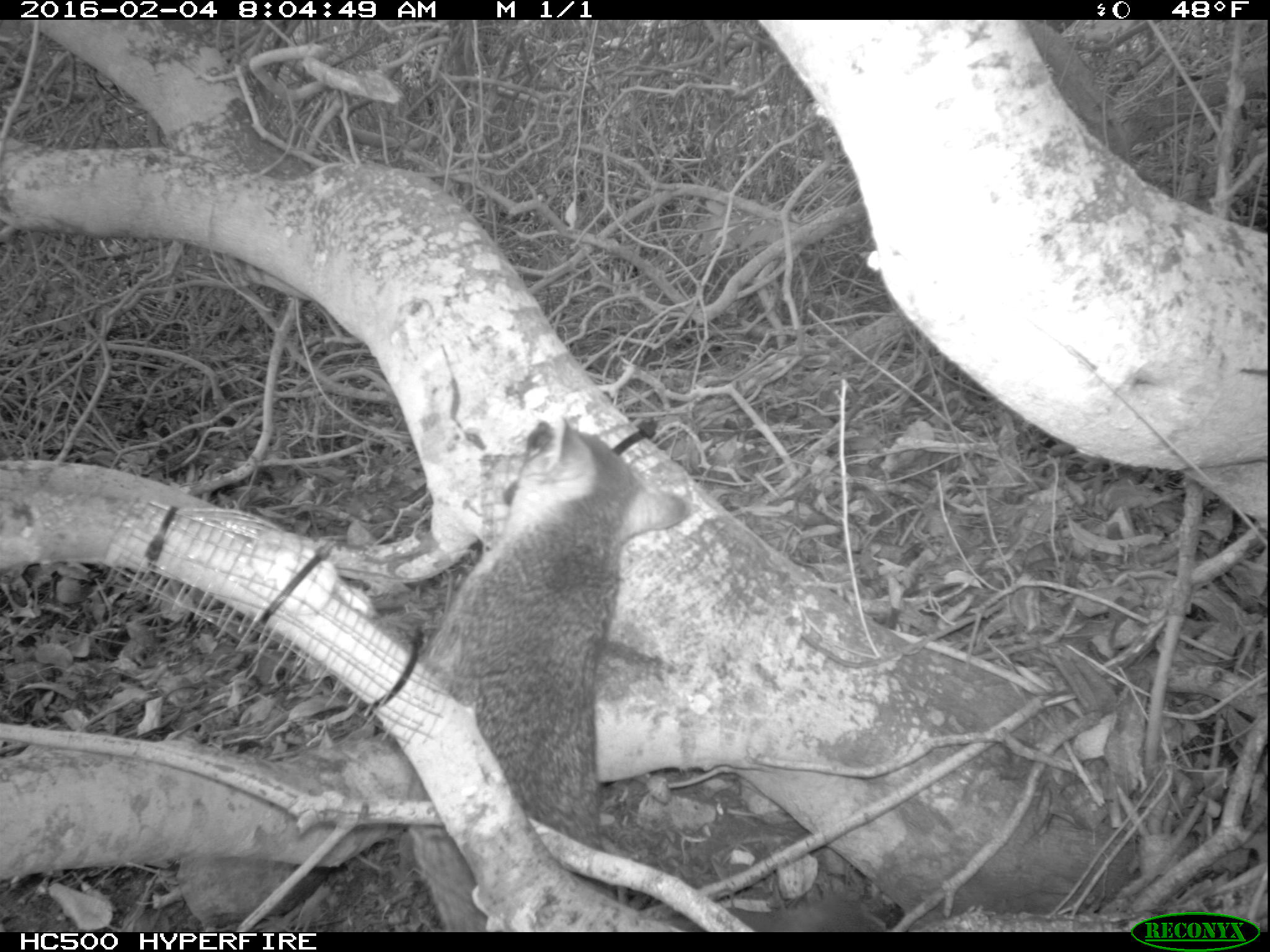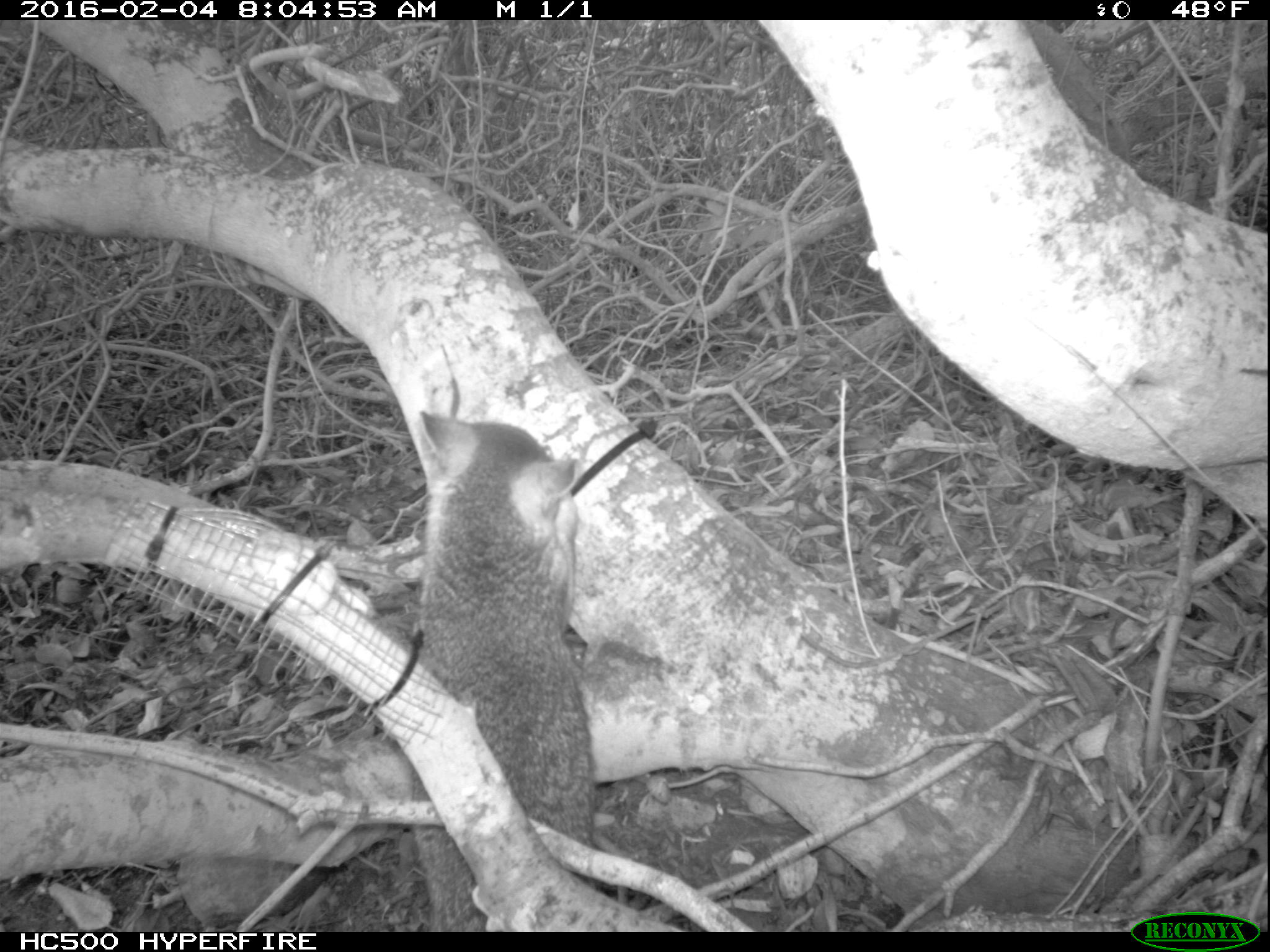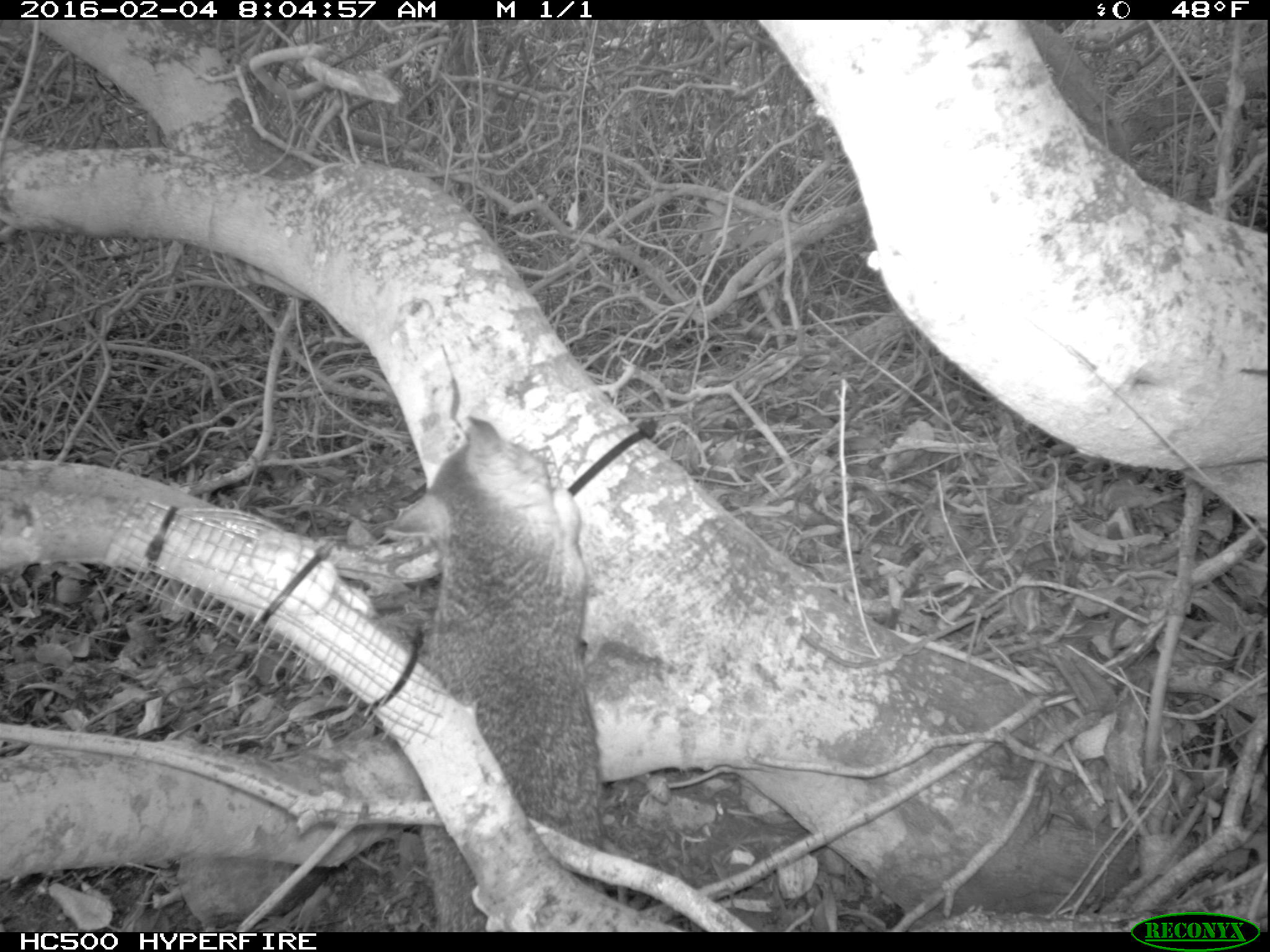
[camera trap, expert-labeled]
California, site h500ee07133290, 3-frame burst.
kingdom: Animalia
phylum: Chordata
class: Mammalia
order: Carnivora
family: Canidae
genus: Urocyon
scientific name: Urocyon littoralis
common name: island fox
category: fox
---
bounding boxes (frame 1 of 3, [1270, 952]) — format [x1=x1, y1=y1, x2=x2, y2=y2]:
fox: [x1=377, y1=414, x2=696, y2=934]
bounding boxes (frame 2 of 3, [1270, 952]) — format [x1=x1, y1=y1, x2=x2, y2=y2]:
fox: [x1=409, y1=410, x2=596, y2=932]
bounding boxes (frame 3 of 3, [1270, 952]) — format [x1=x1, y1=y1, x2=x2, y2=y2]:
fox: [x1=381, y1=413, x2=605, y2=931]